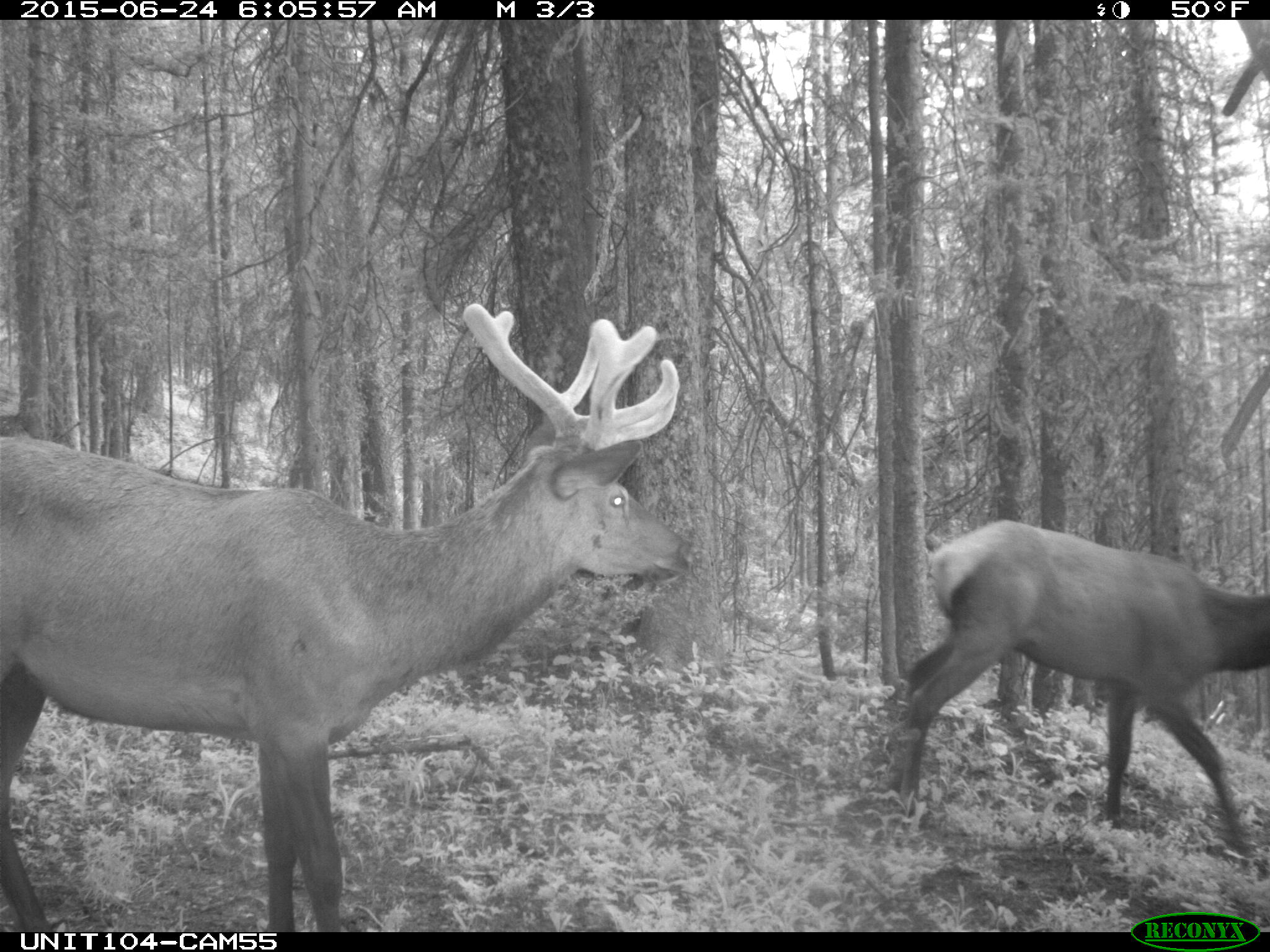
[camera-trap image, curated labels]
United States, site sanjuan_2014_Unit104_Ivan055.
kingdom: Animalia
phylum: Chordata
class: Mammalia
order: Artiodactyla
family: Cervidae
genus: Cervus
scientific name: Cervus elaphus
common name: red deer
Cervus elaphus (red deer).